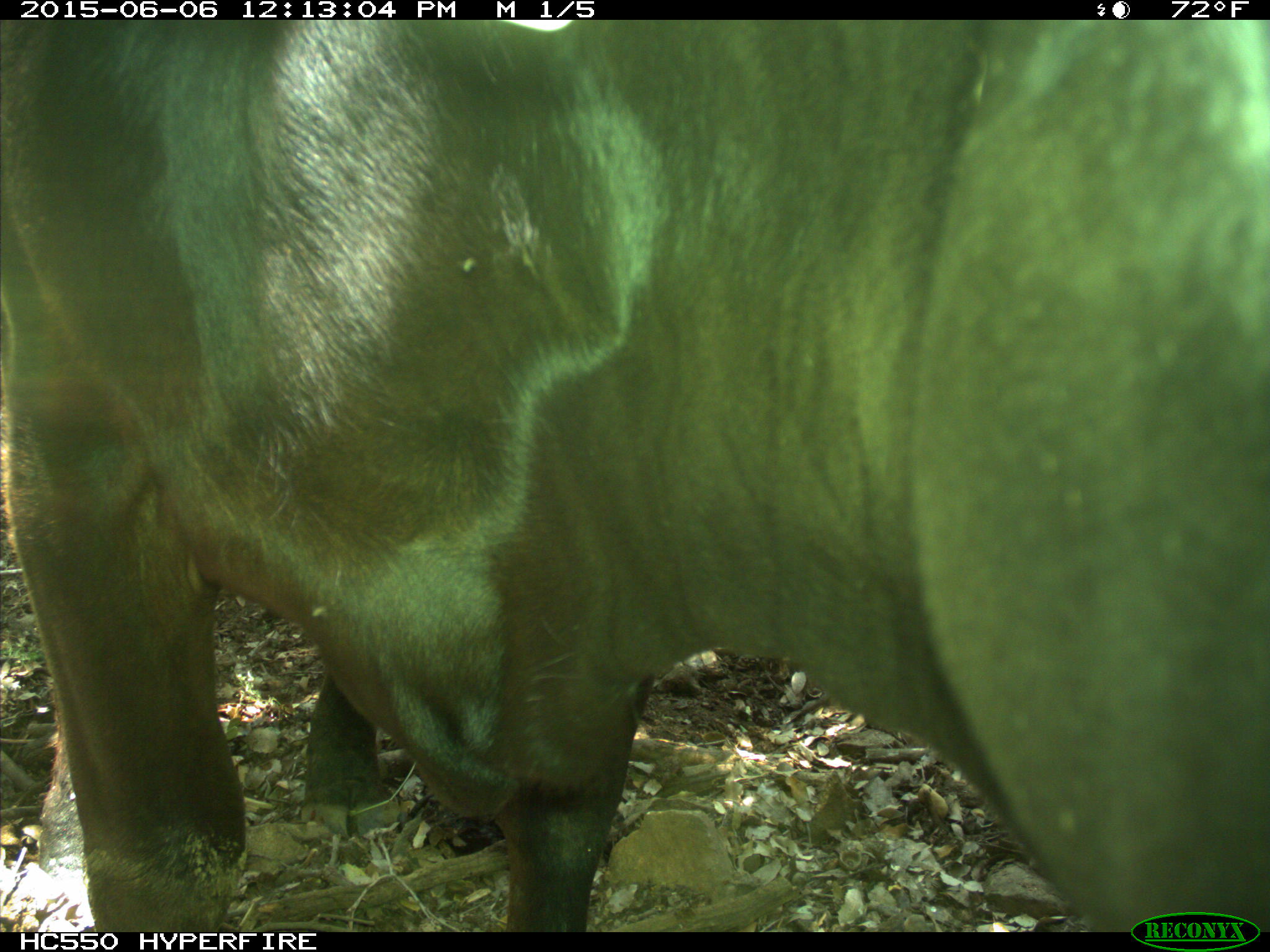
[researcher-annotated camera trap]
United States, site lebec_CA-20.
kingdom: Animalia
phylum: Chordata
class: Mammalia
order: Artiodactyla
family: Bovidae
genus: Bos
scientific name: Bos taurus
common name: domestic cow